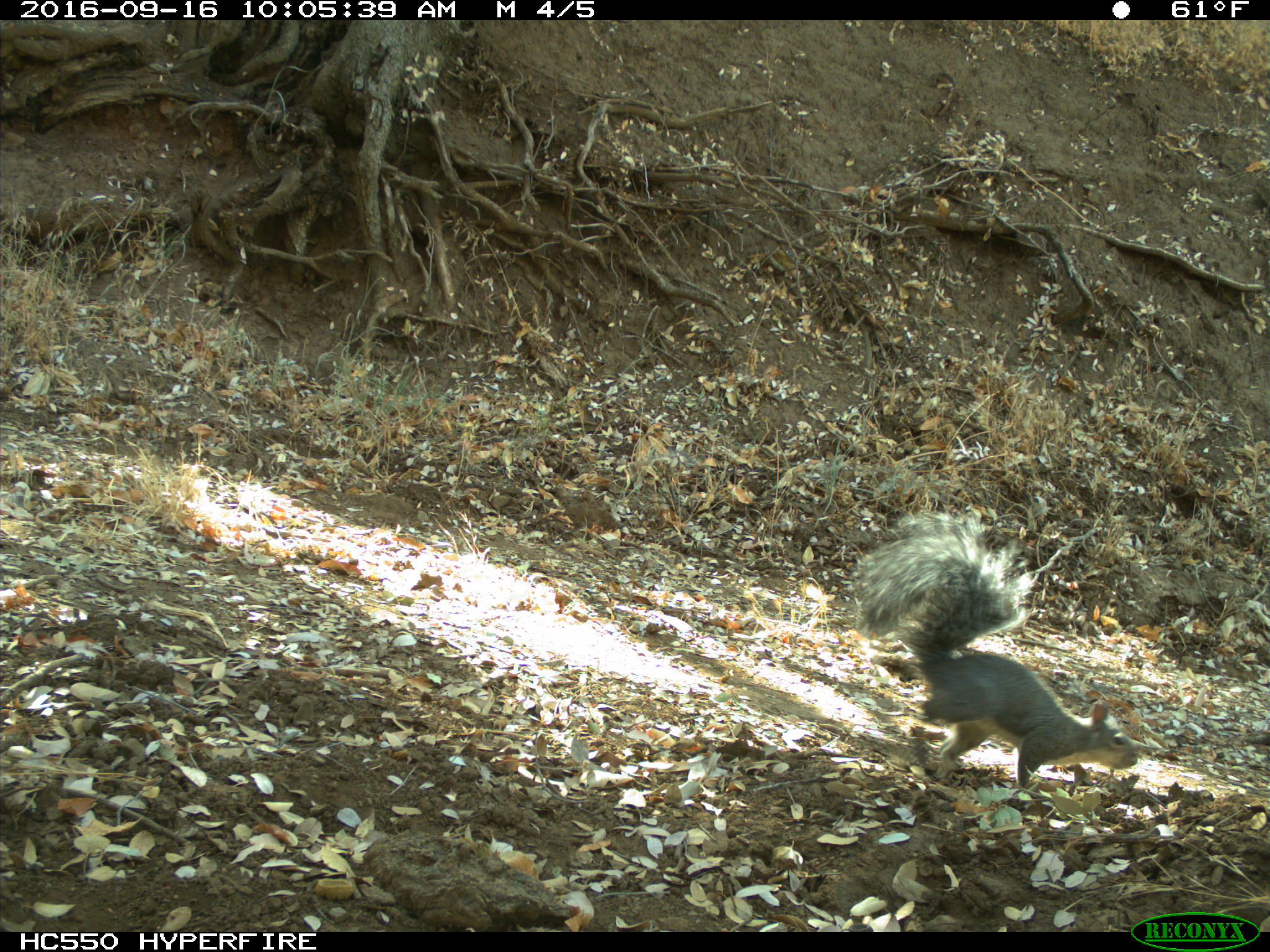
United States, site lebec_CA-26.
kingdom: Animalia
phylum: Chordata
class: Mammalia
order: Rodentia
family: Sciuridae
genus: Sciurus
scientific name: Sciurus carolinensis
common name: eastern gray squirrel